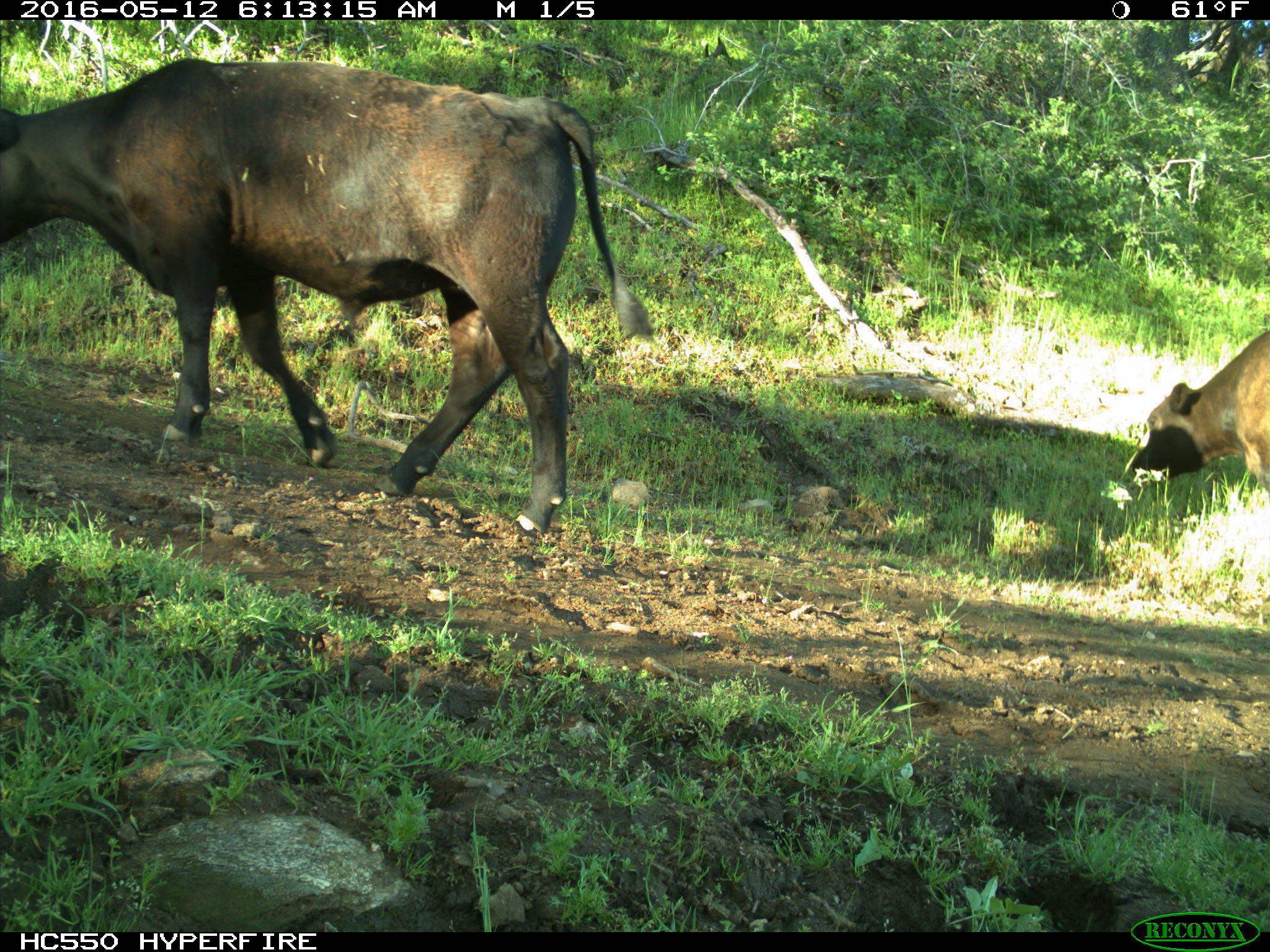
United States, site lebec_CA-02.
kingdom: Animalia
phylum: Chordata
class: Mammalia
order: Artiodactyla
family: Bovidae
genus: Bos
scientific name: Bos taurus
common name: domestic cow